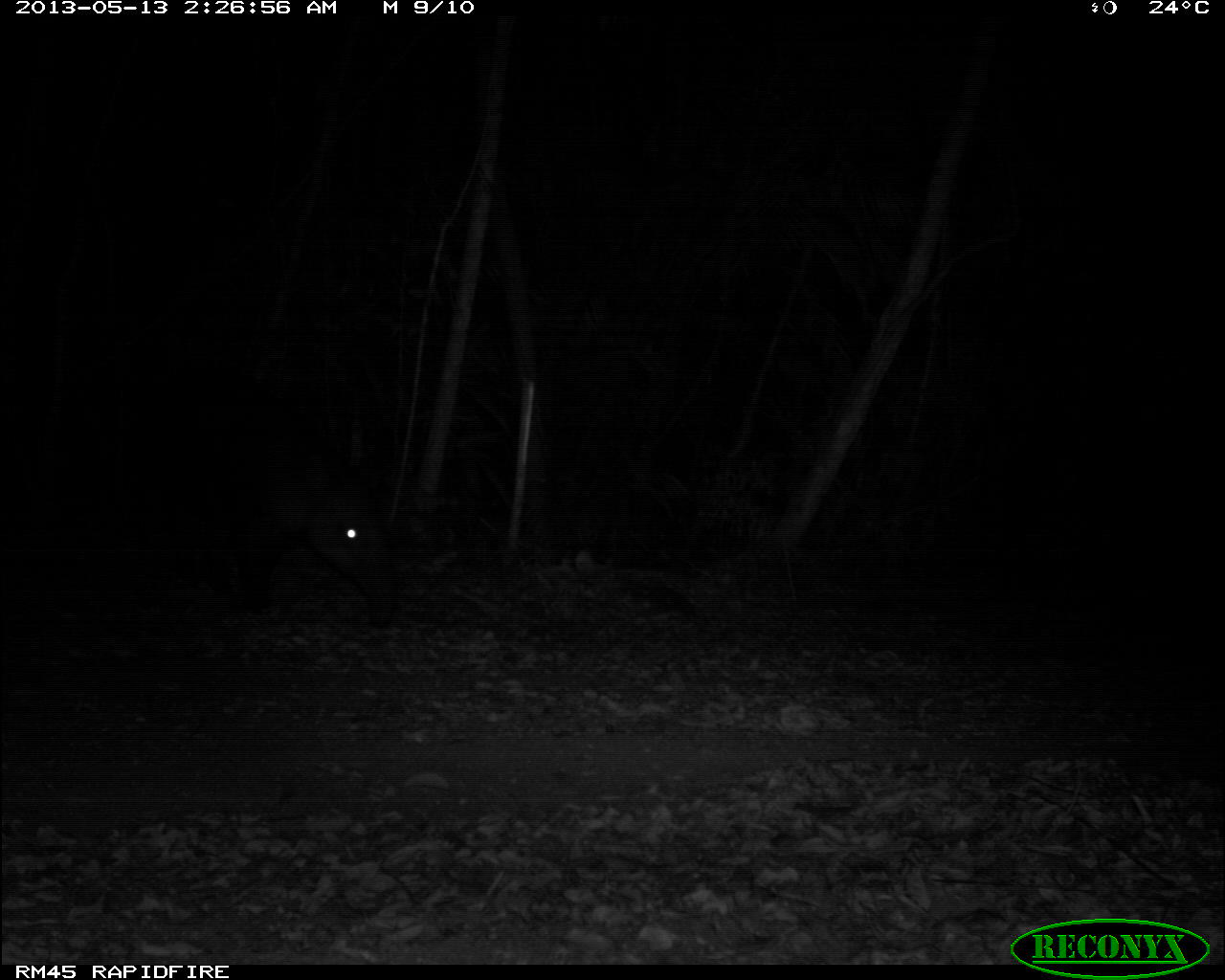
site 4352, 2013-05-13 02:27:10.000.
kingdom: Animalia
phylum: Chordata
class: Mammalia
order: Perissodactyla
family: Tapiridae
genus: Tapirus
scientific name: Tapirus bairdii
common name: baird's tapir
Tapirus bairdii (baird's tapir), count 1.